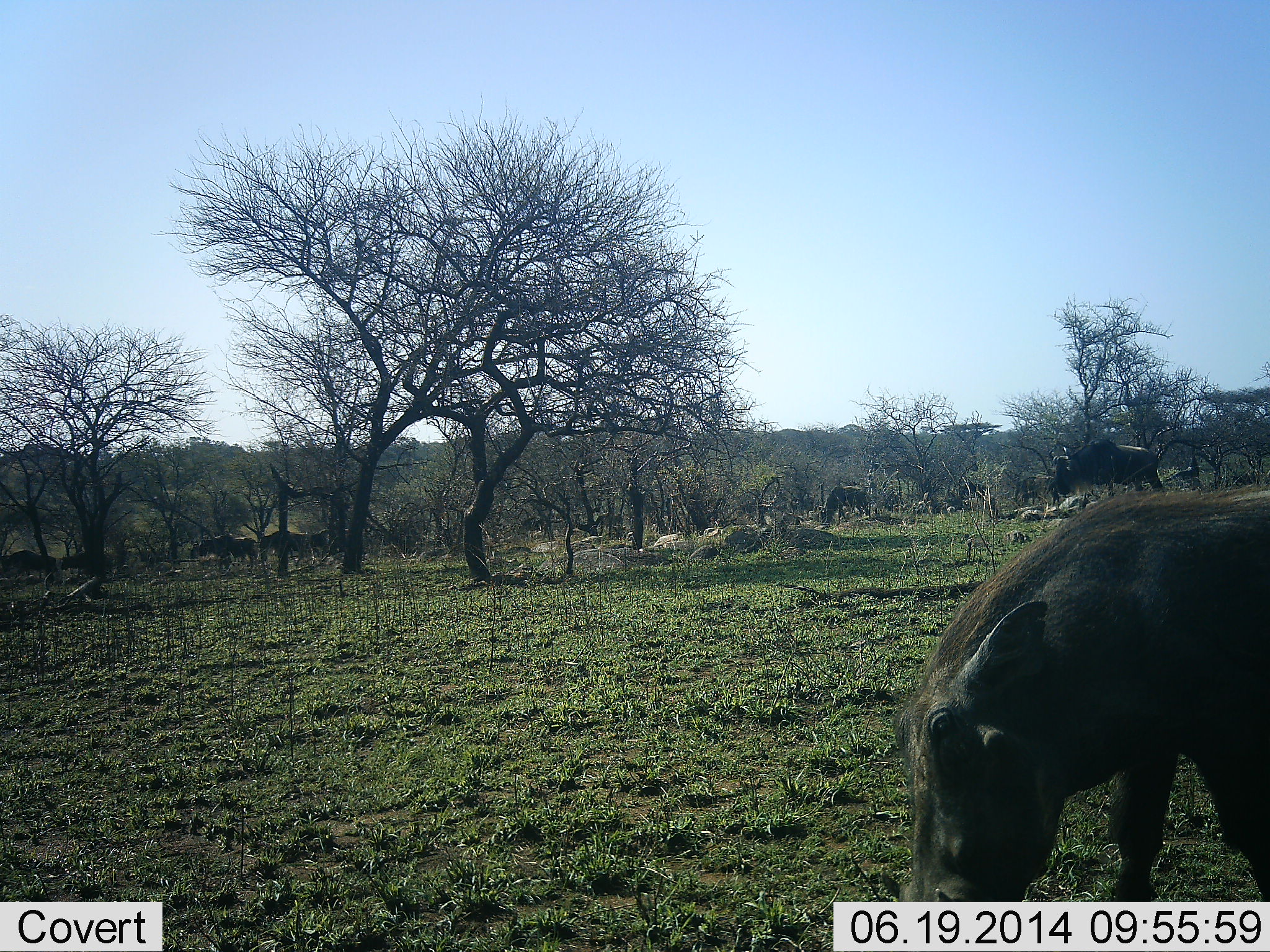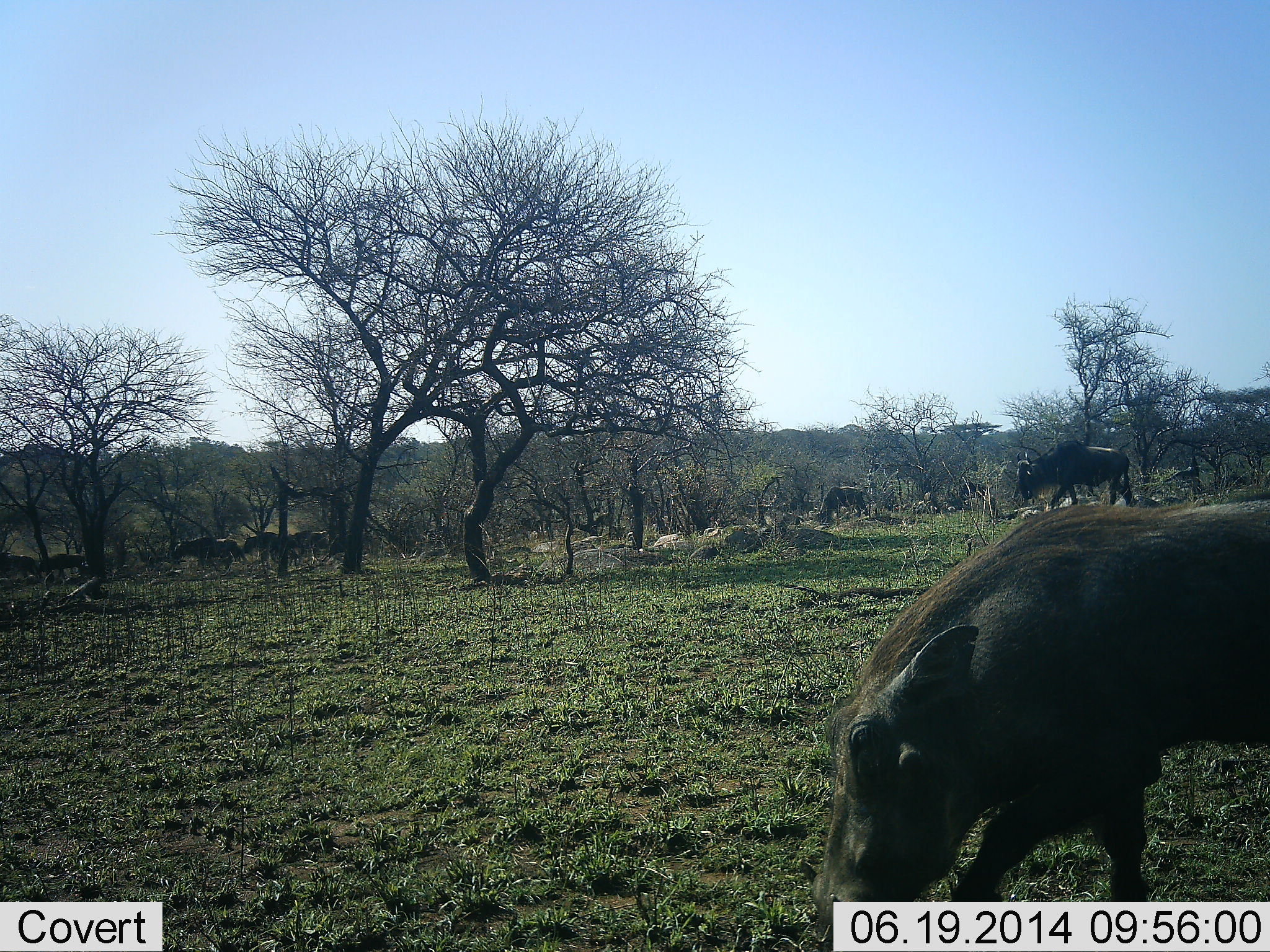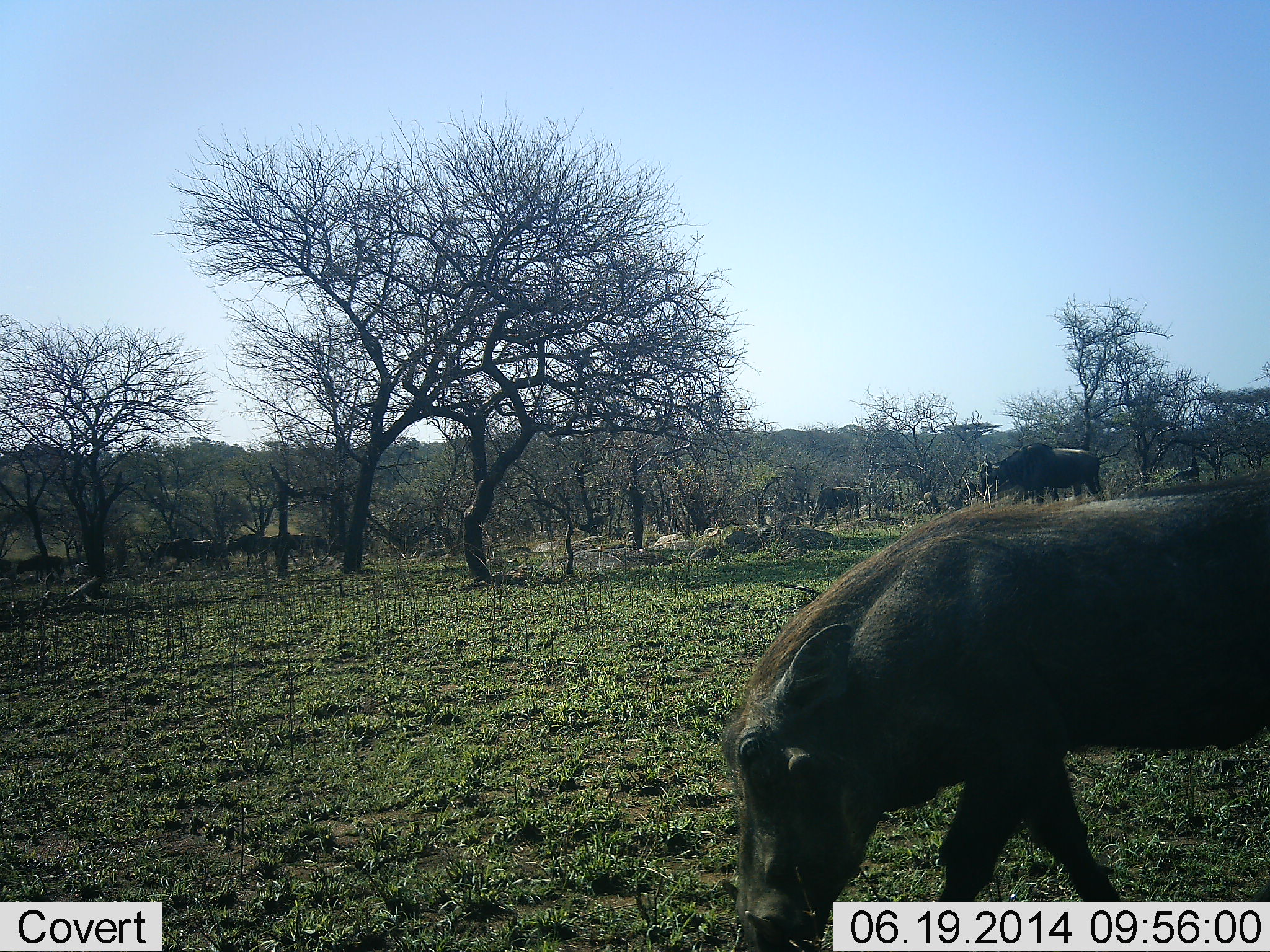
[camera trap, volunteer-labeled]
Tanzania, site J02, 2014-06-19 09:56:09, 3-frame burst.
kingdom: Animalia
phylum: Chordata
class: Mammalia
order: Artiodactyla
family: Suidae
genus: Phacochoerus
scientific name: Phacochoerus africanus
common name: warthog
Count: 1.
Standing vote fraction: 0%.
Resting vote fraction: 0%.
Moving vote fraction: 62%.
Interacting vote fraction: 0%.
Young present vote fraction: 0%.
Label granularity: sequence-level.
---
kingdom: Animalia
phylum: Chordata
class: Mammalia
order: Artiodactyla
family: Bovidae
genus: Connochaetes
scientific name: Connochaetes taurinus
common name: blue wildebeest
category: wildebeest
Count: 11-50.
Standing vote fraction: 20%.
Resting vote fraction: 10%.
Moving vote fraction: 100%.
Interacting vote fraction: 10%.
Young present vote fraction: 0%.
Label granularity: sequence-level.